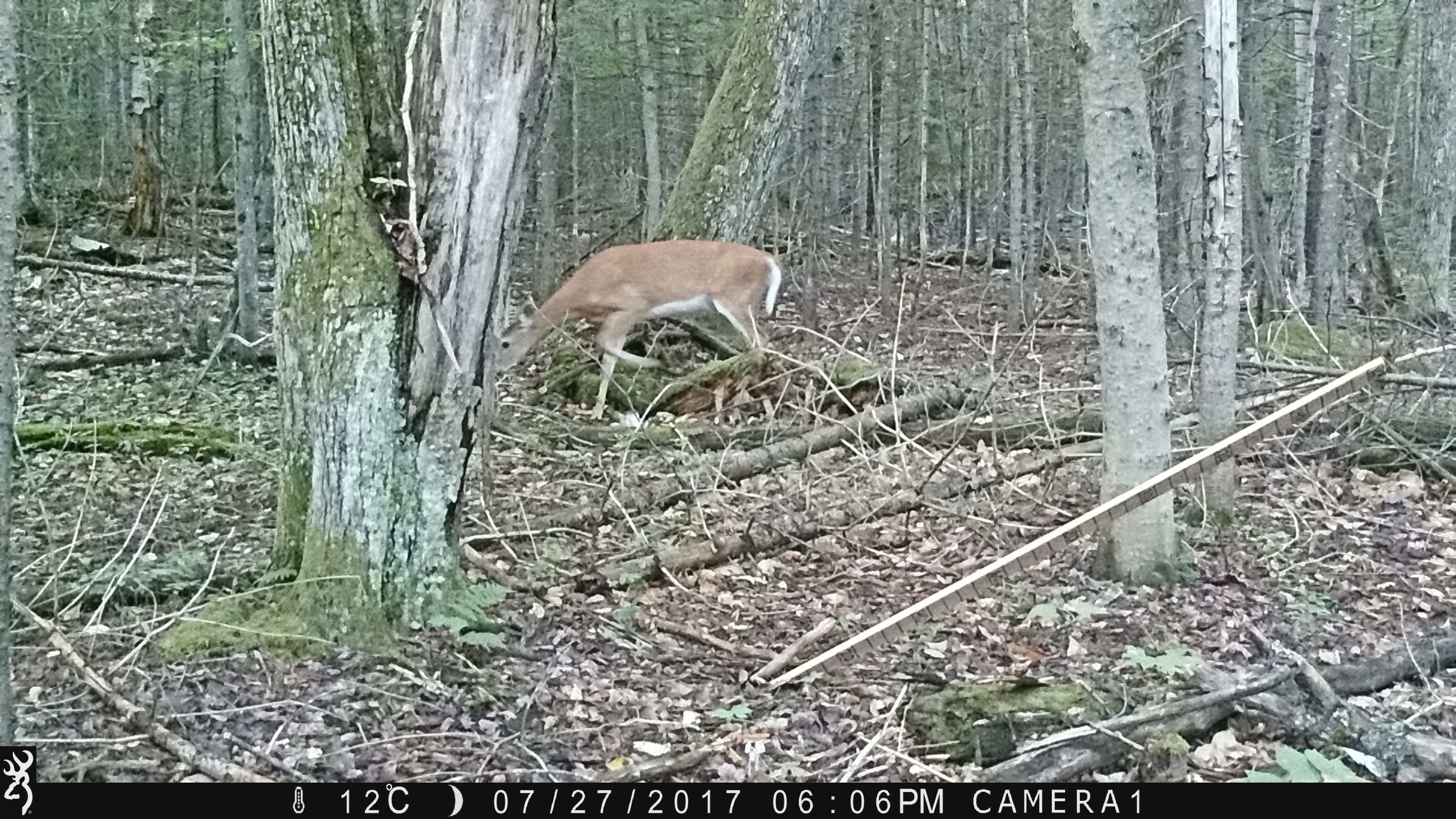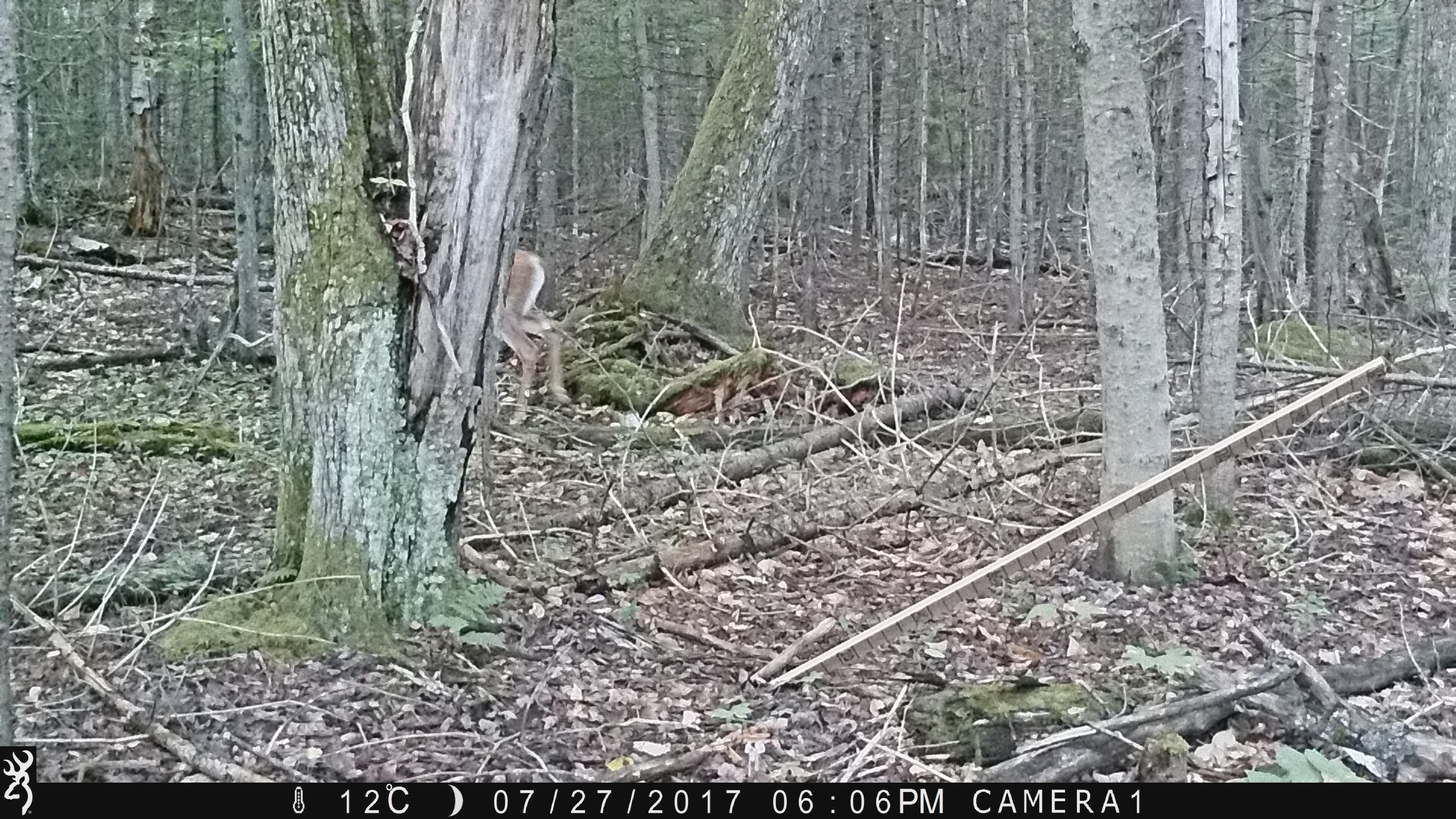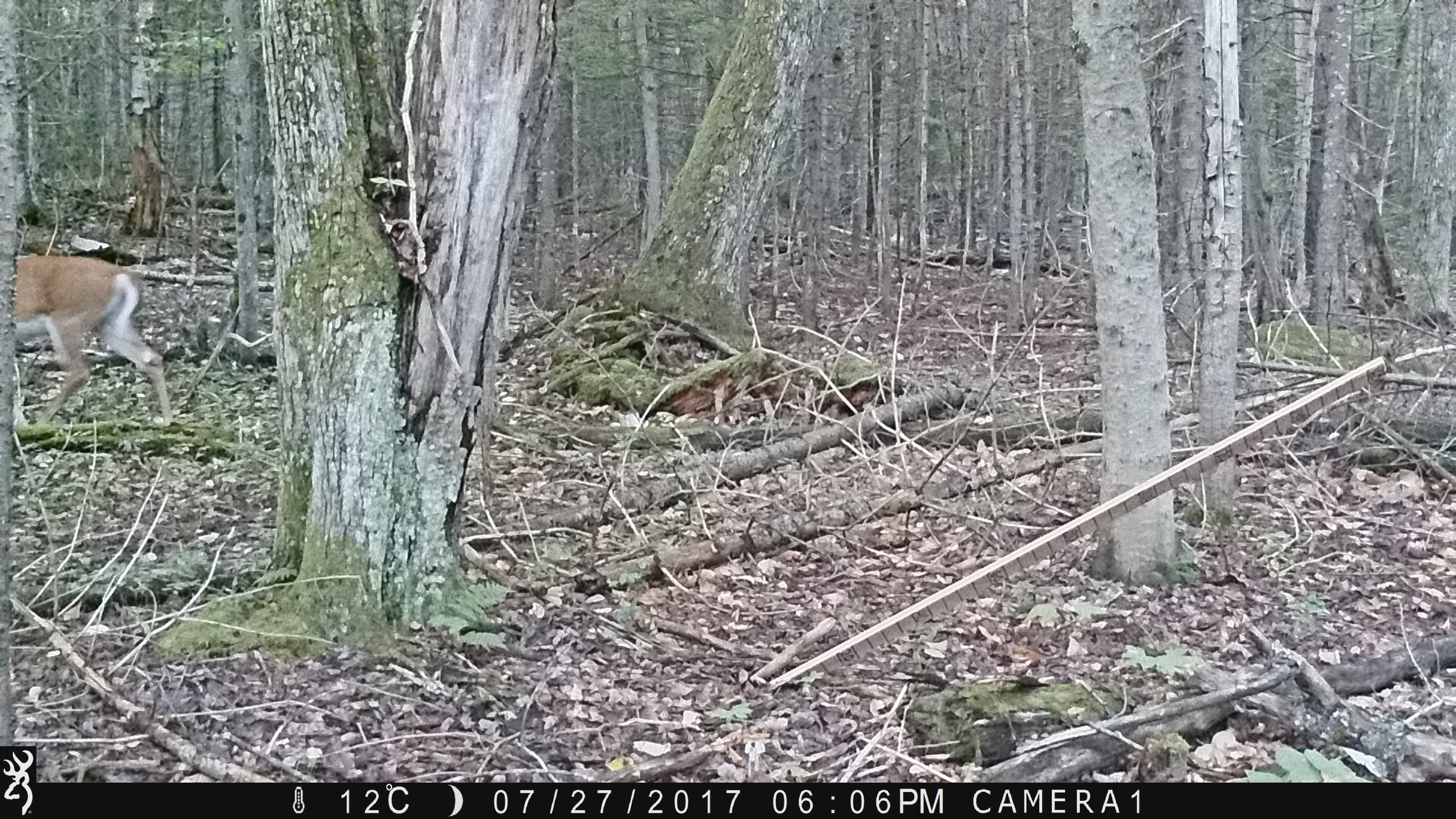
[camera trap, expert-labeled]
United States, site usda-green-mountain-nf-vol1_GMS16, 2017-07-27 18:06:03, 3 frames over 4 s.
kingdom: Animalia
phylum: Chordata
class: Mammalia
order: Artiodactyla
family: Cervidae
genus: Odocoileus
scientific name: Odocoileus virginianus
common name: white-tailed deer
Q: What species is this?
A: White-tailed deer (Odocoileus virginianus).